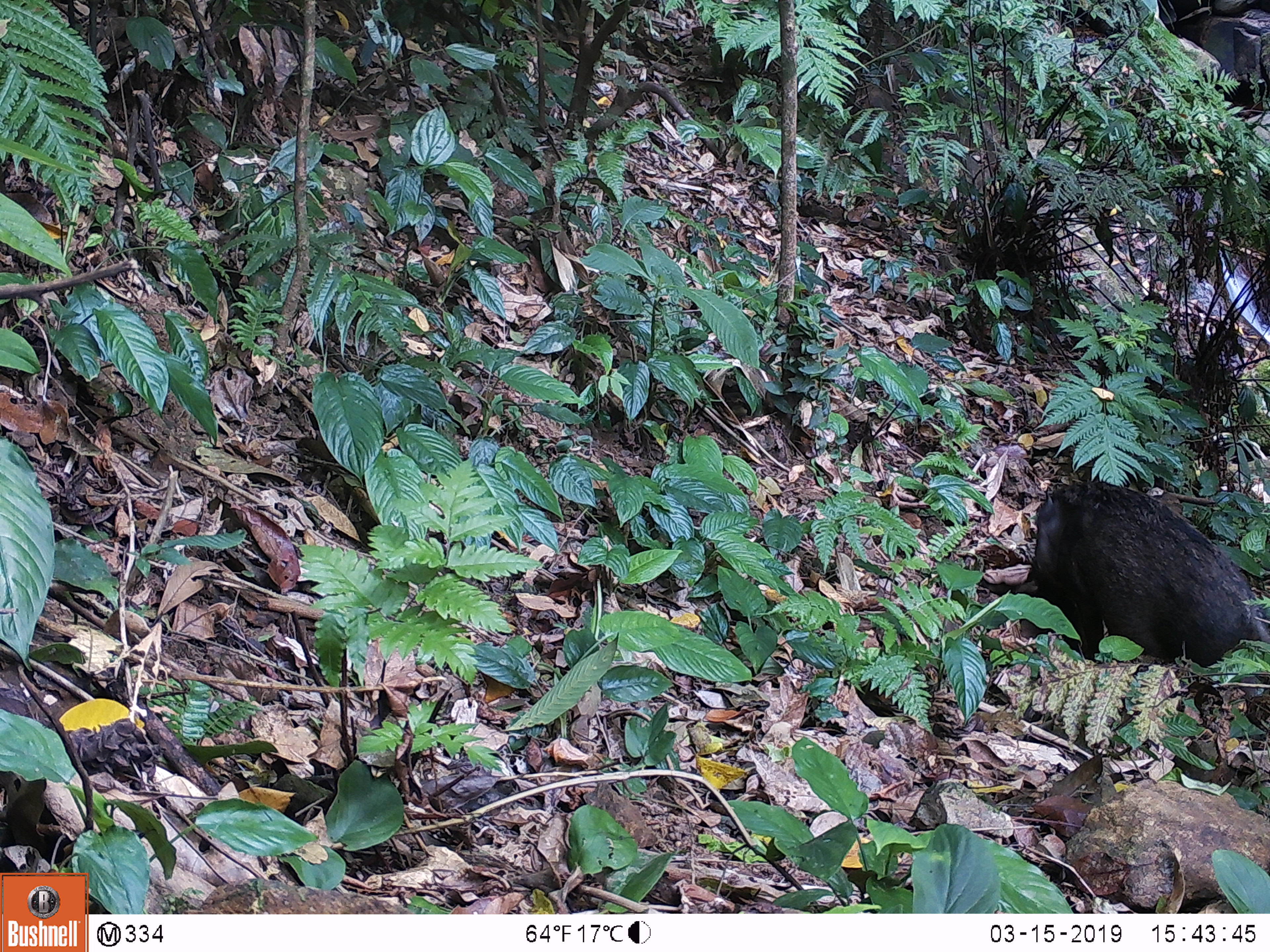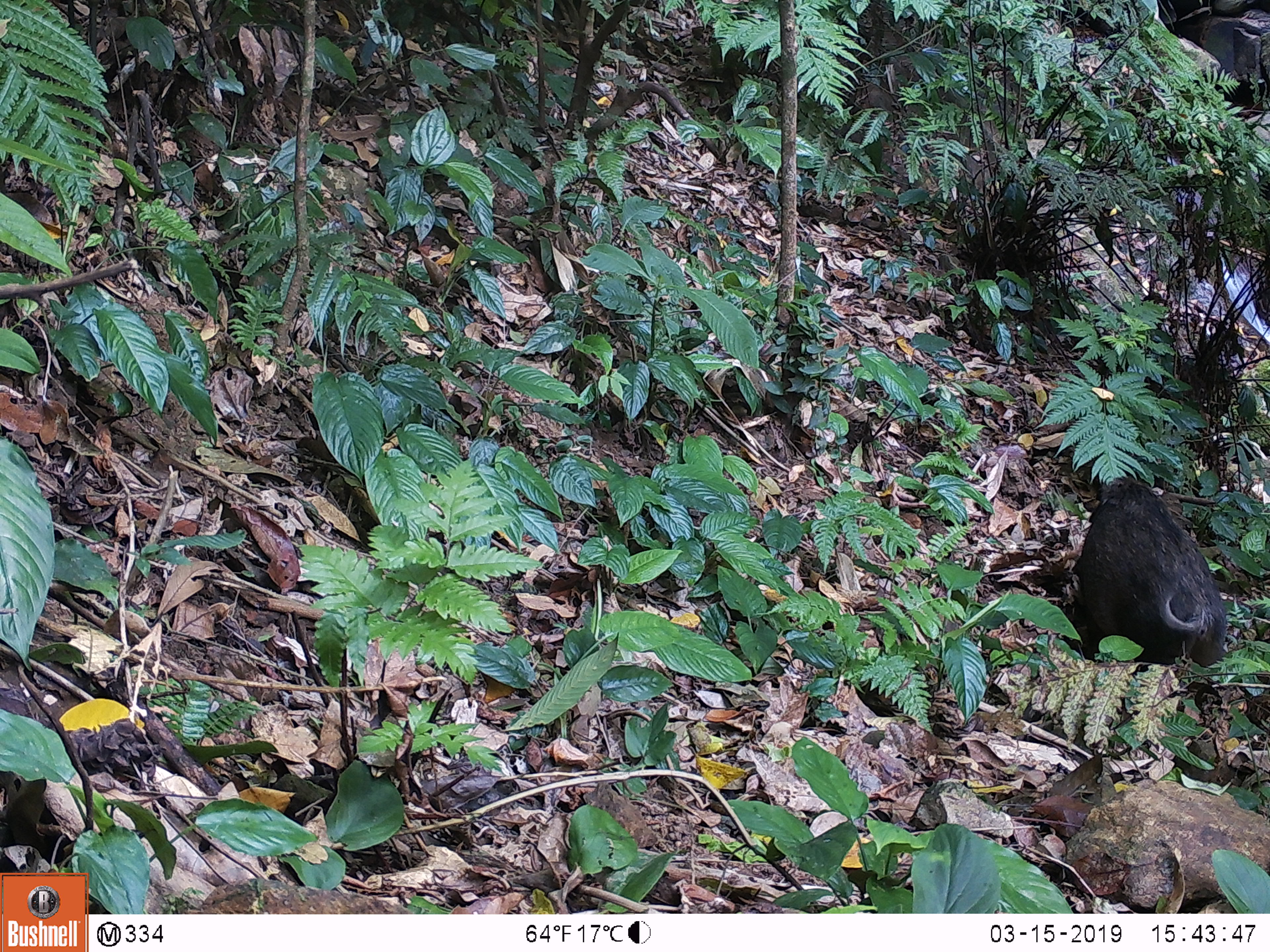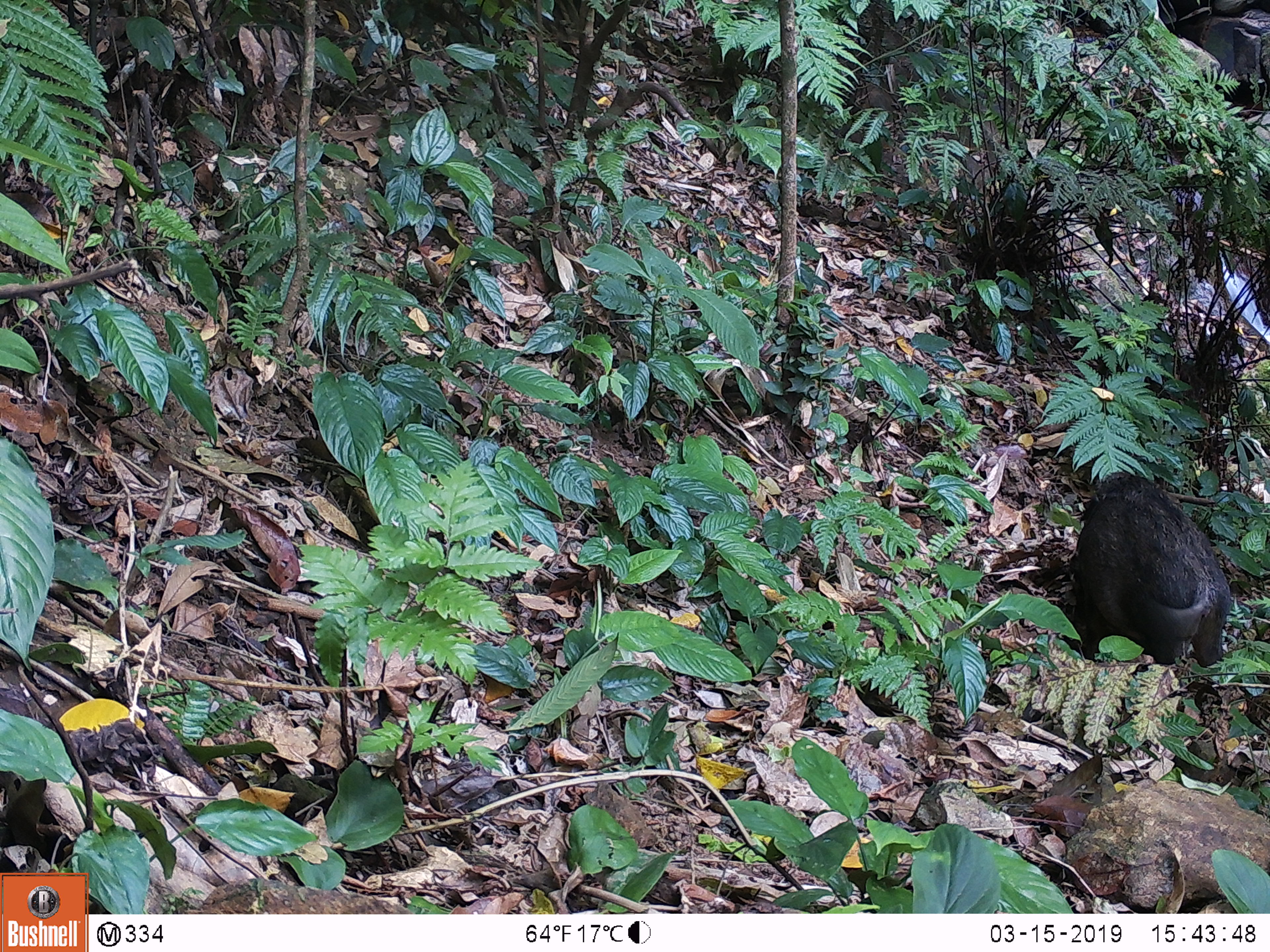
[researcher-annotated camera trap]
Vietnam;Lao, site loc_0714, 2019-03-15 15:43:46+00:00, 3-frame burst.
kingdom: Animalia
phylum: Chordata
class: Mammalia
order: Artiodactyla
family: Suidae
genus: Sus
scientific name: Sus scrofa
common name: eurasian wild pig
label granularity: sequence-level